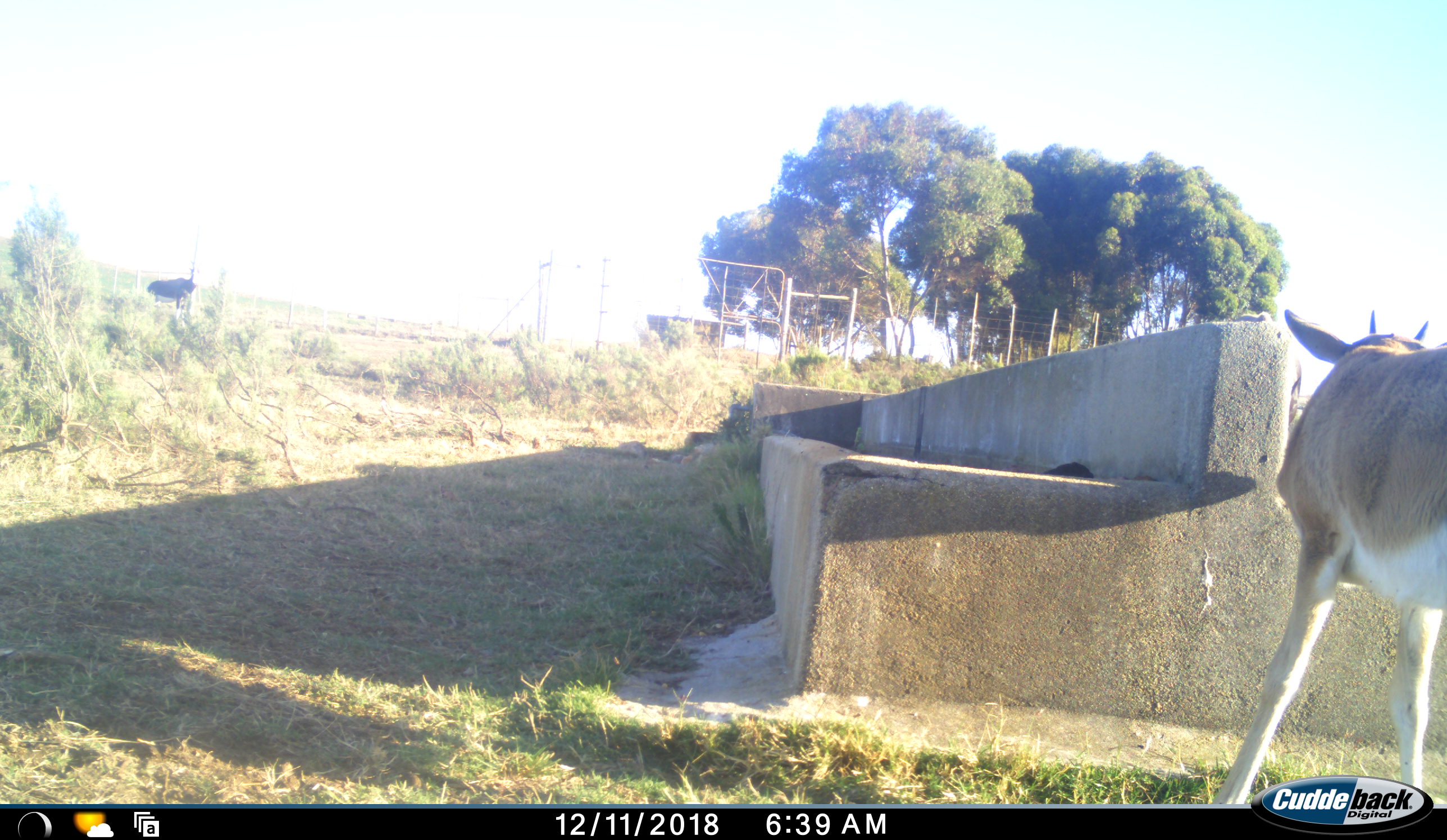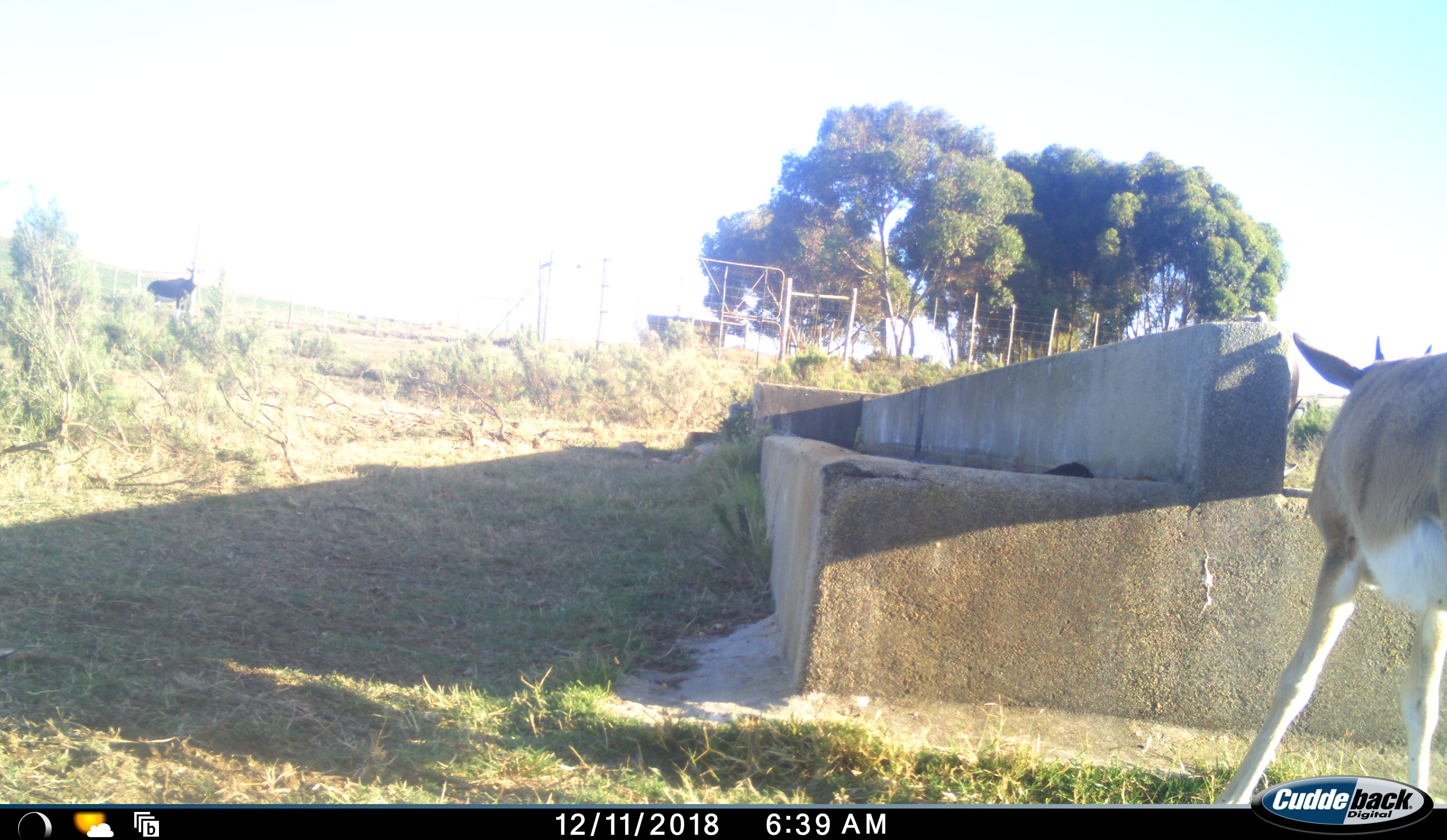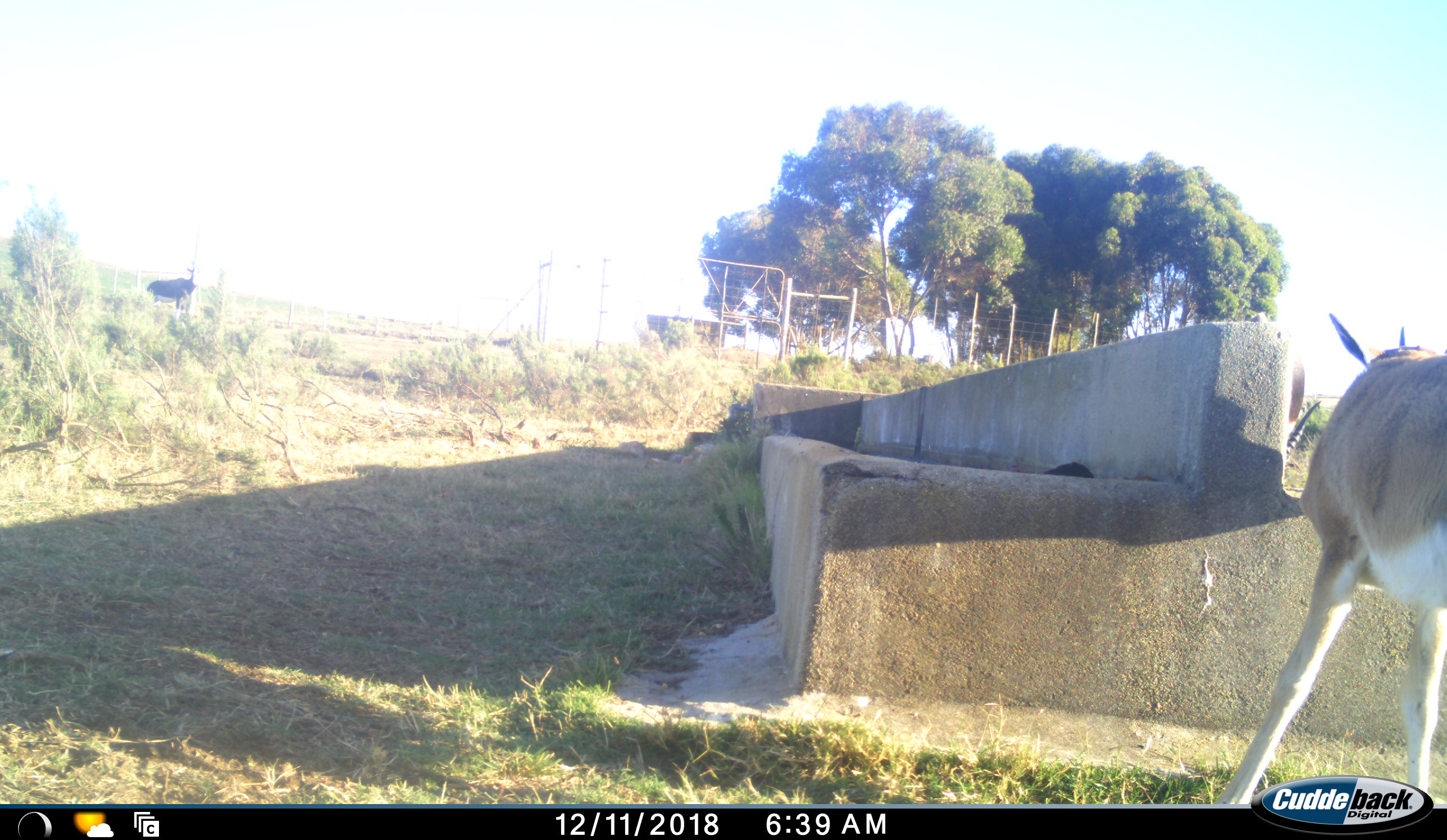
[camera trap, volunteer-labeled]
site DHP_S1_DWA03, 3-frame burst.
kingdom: Animalia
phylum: Chordata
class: Mammalia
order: Artiodactyla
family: Bovidae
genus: Damaliscus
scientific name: Damaliscus pygargus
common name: bontebok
Bontebok (Damaliscus pygargus), count 2. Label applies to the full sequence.